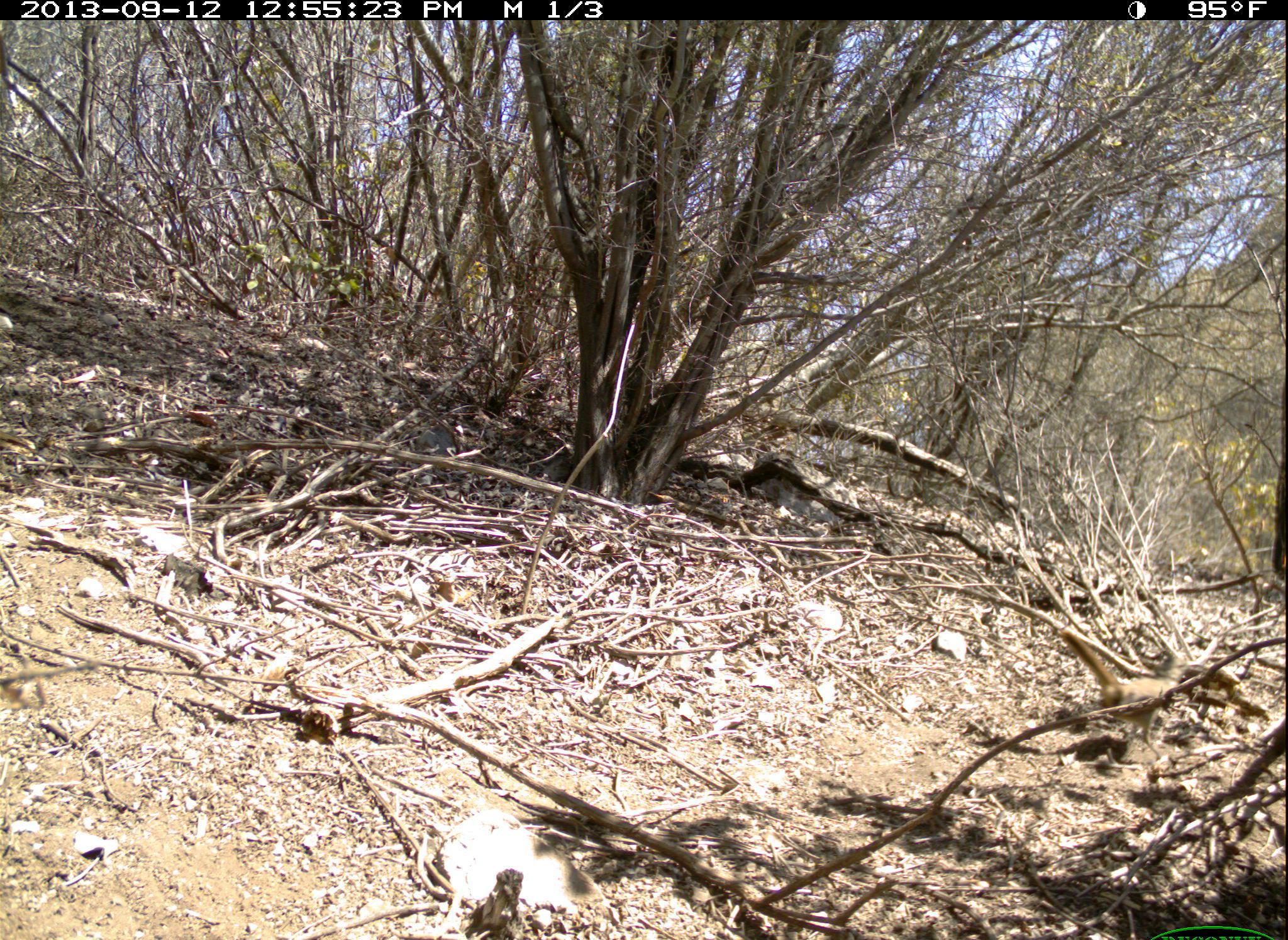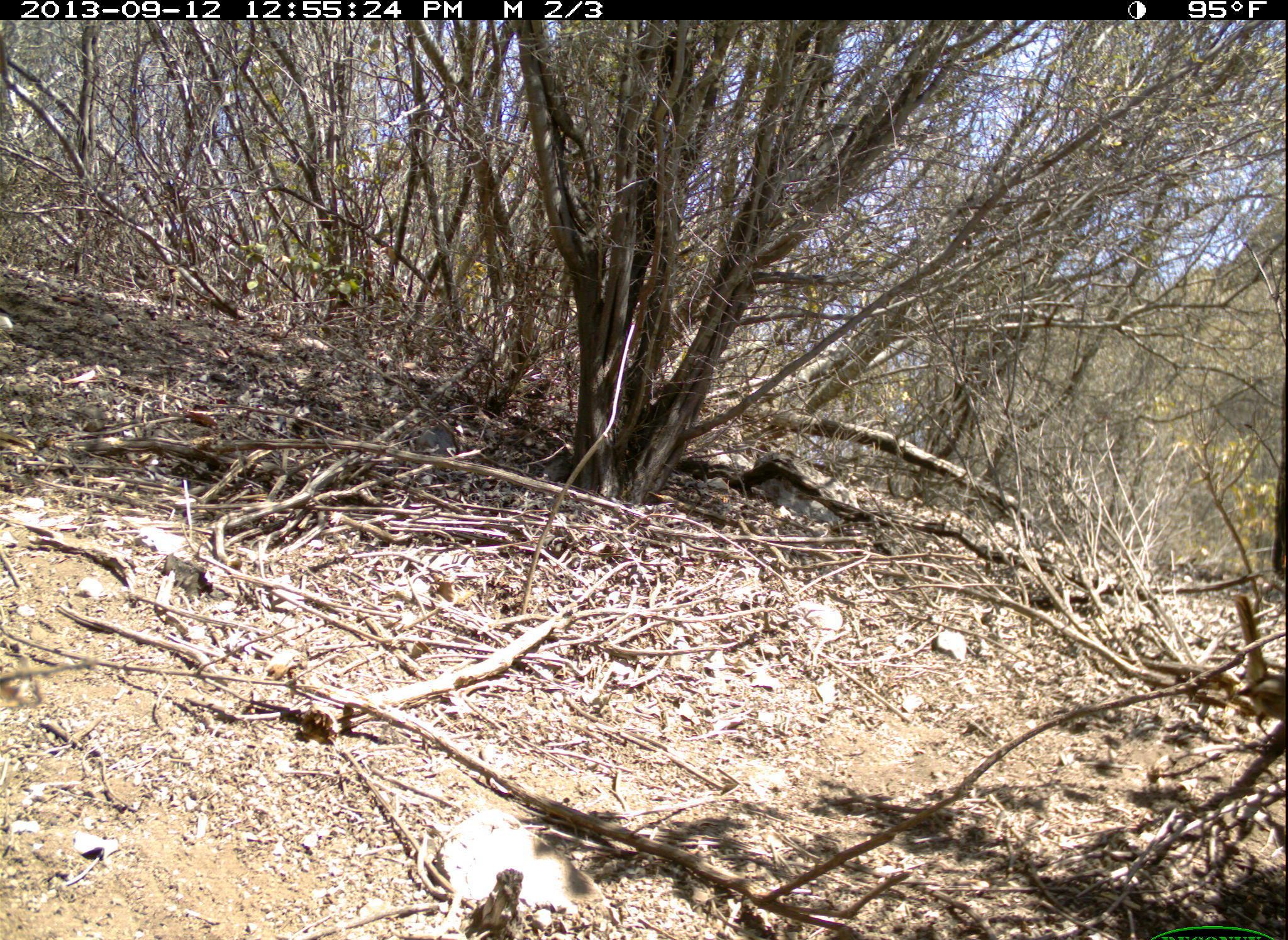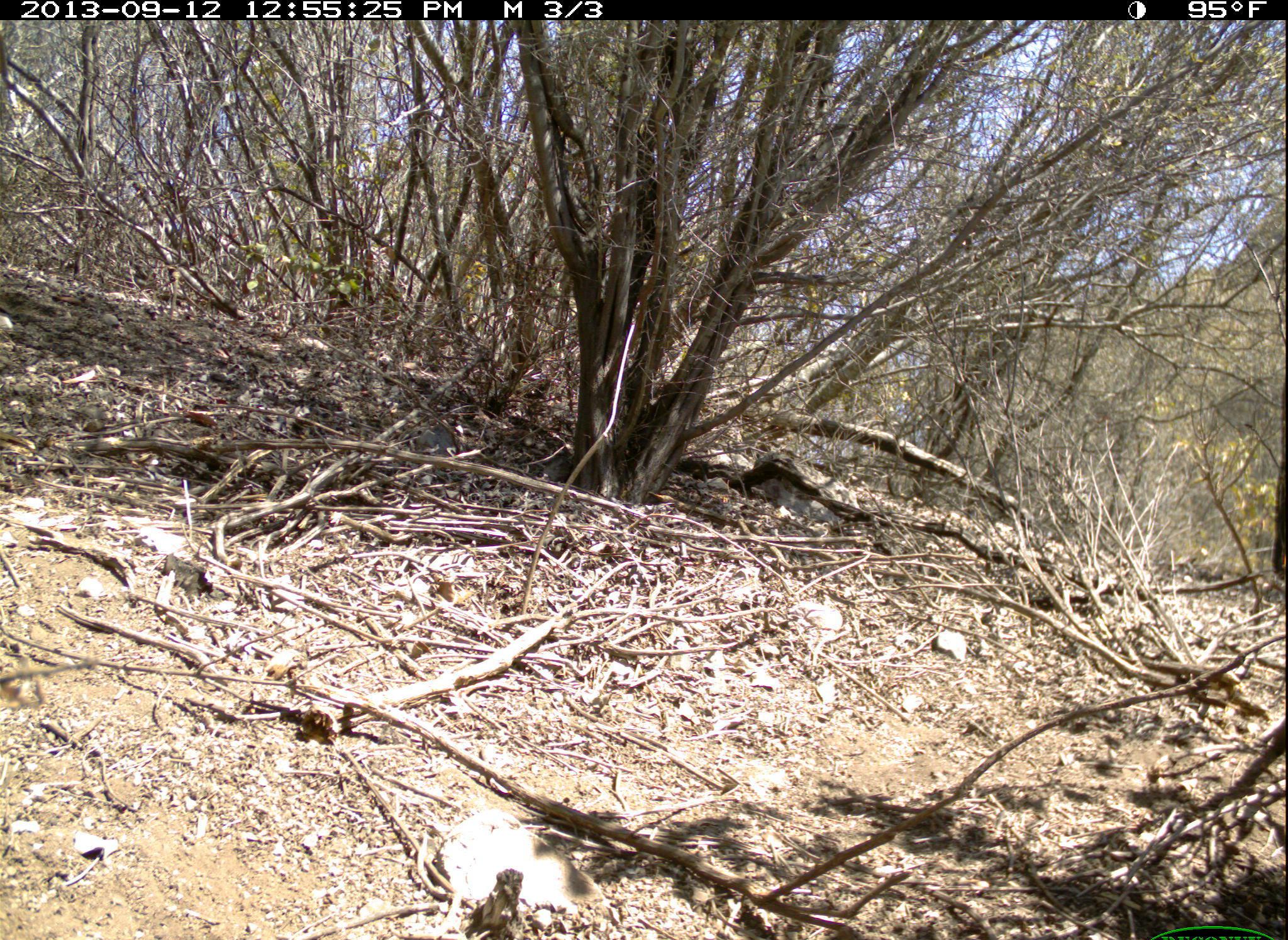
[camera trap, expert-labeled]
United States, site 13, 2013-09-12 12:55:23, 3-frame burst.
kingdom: Animalia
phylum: Chordata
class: Aves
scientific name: Aves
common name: bird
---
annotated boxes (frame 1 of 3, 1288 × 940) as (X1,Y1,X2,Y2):
bird: (1059,631,1190,762)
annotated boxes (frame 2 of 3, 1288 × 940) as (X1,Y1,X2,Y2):
bird: (1233,595,1288,743)